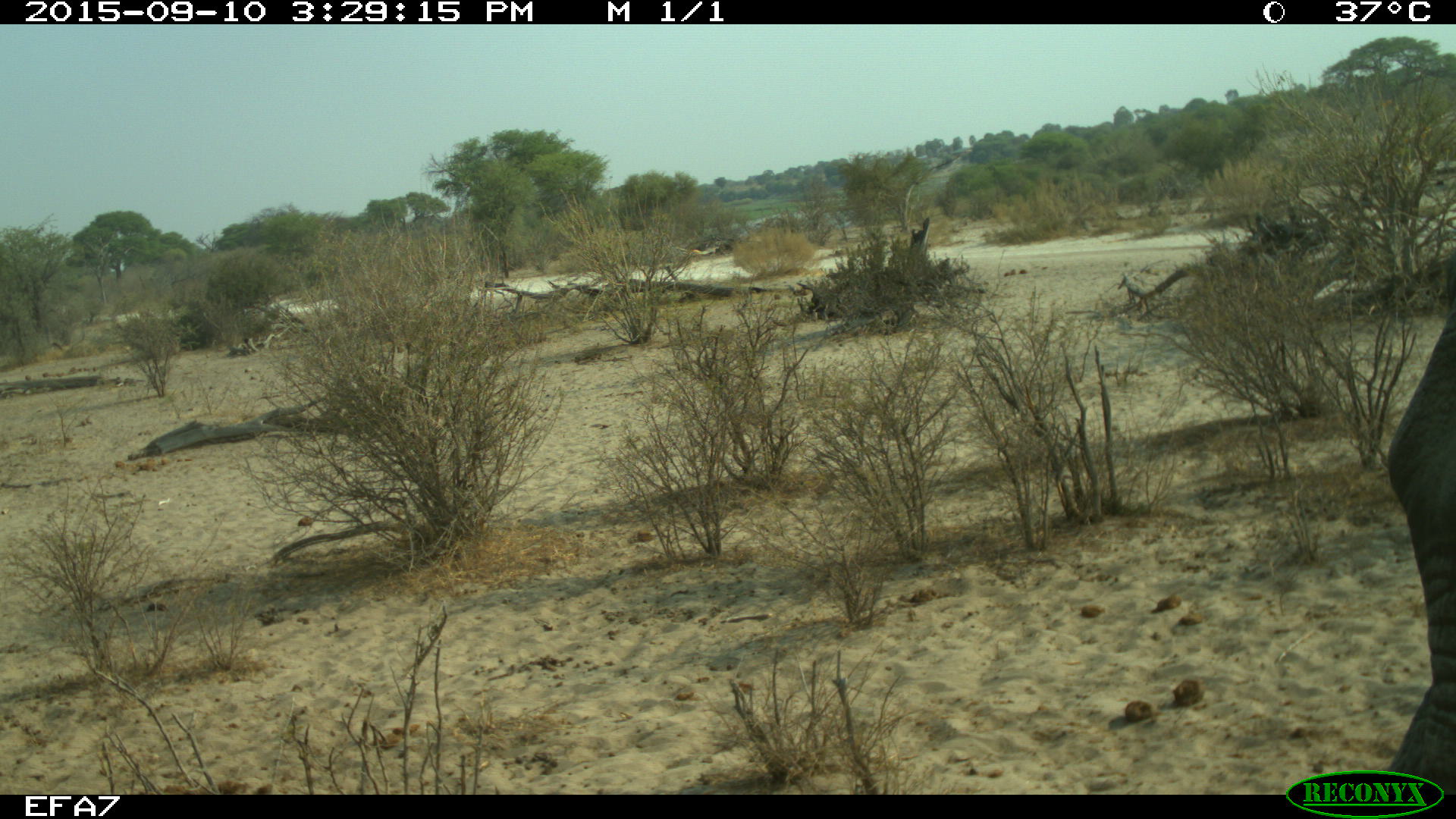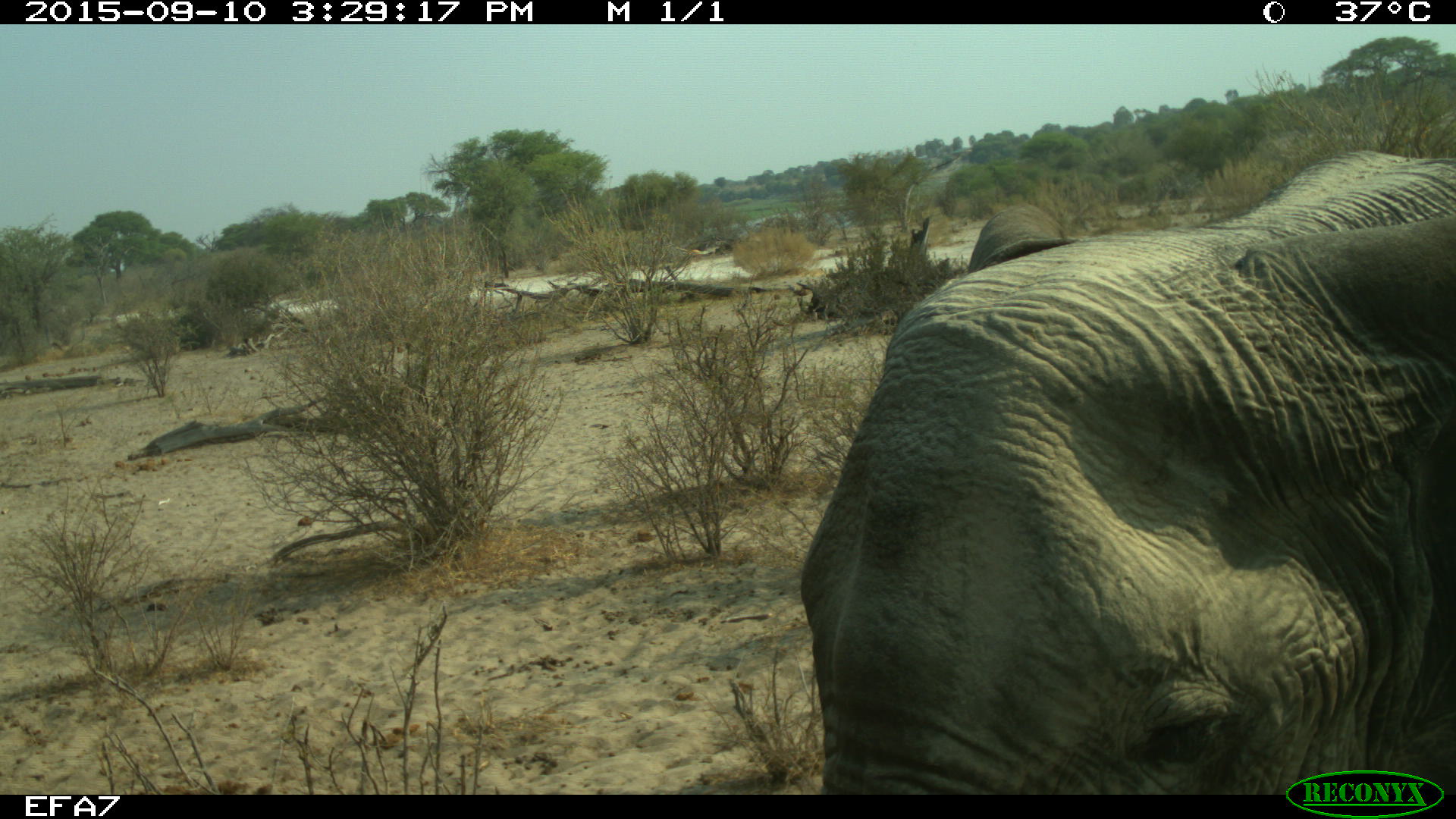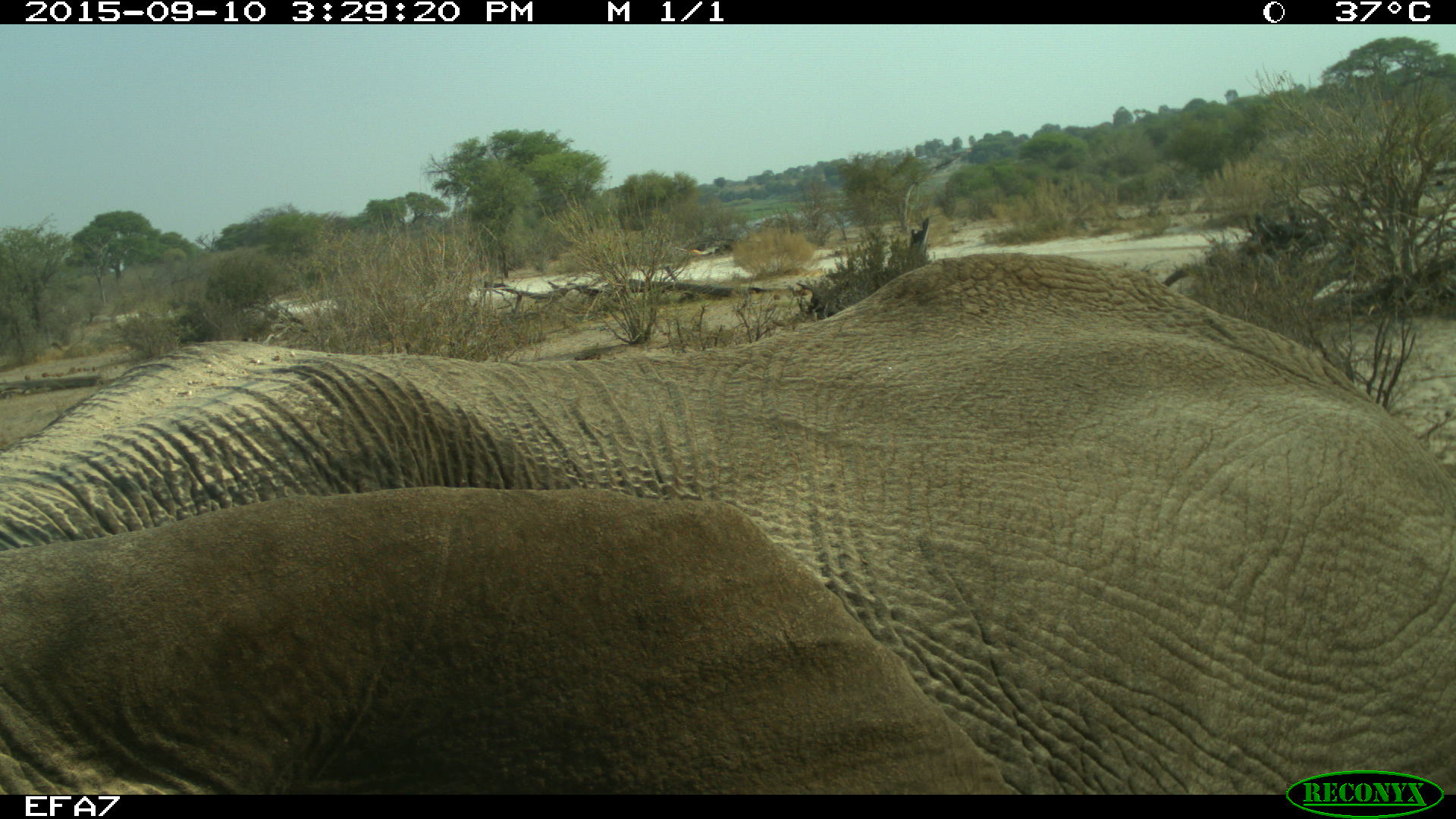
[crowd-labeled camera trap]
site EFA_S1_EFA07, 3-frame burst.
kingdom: Animalia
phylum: Chordata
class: Mammalia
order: Proboscidea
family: Elephantidae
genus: Loxodonta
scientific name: Loxodonta africana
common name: african bush elephant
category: elephant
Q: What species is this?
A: Elephant (african bush elephant) (Loxodonta africana).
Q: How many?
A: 1.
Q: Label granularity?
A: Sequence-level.